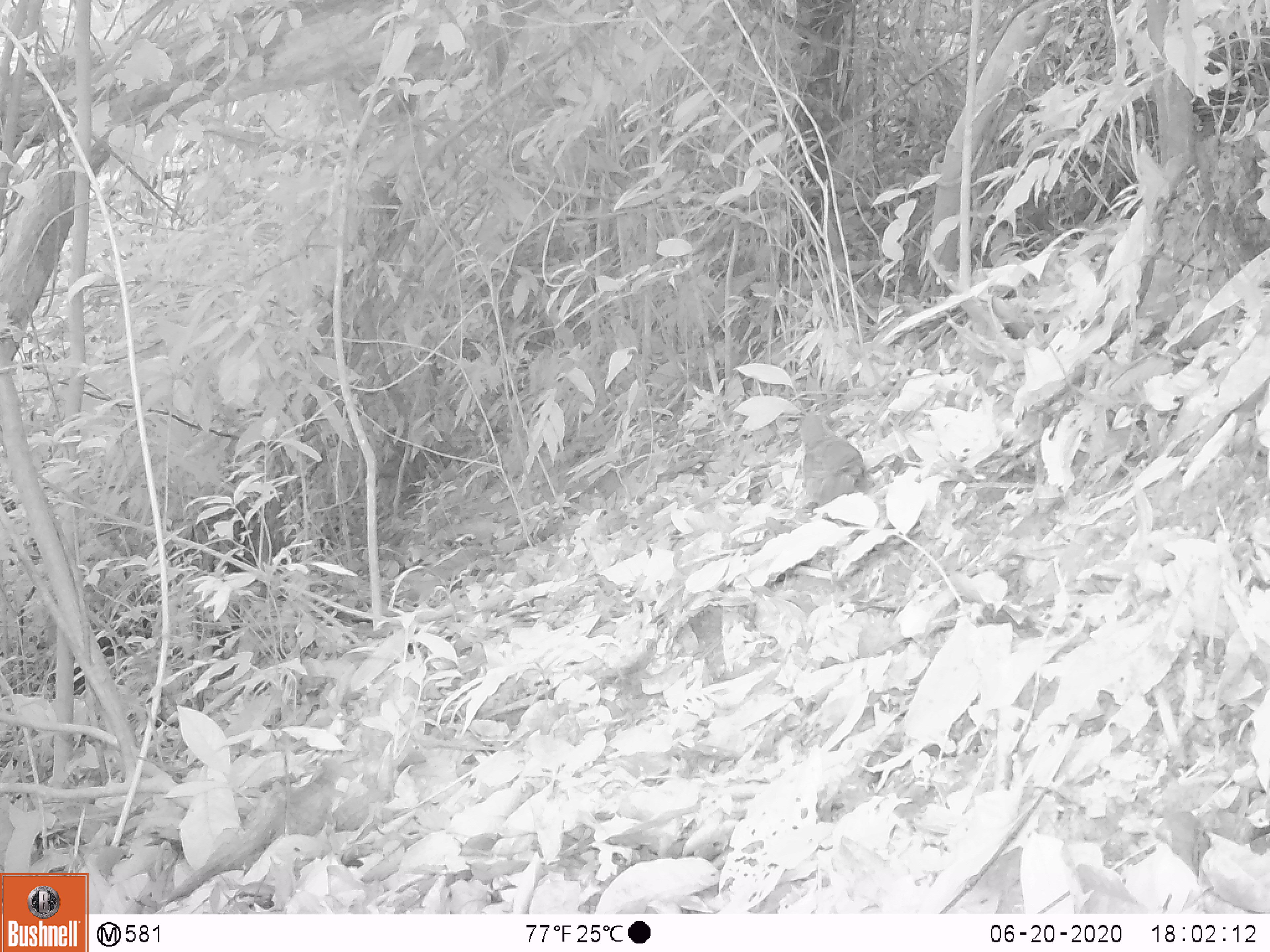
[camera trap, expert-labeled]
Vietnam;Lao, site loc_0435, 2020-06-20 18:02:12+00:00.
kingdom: Animalia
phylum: Chordata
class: Aves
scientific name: Aves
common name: bird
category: unidentified bird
Unidentified bird (bird) (Aves). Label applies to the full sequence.